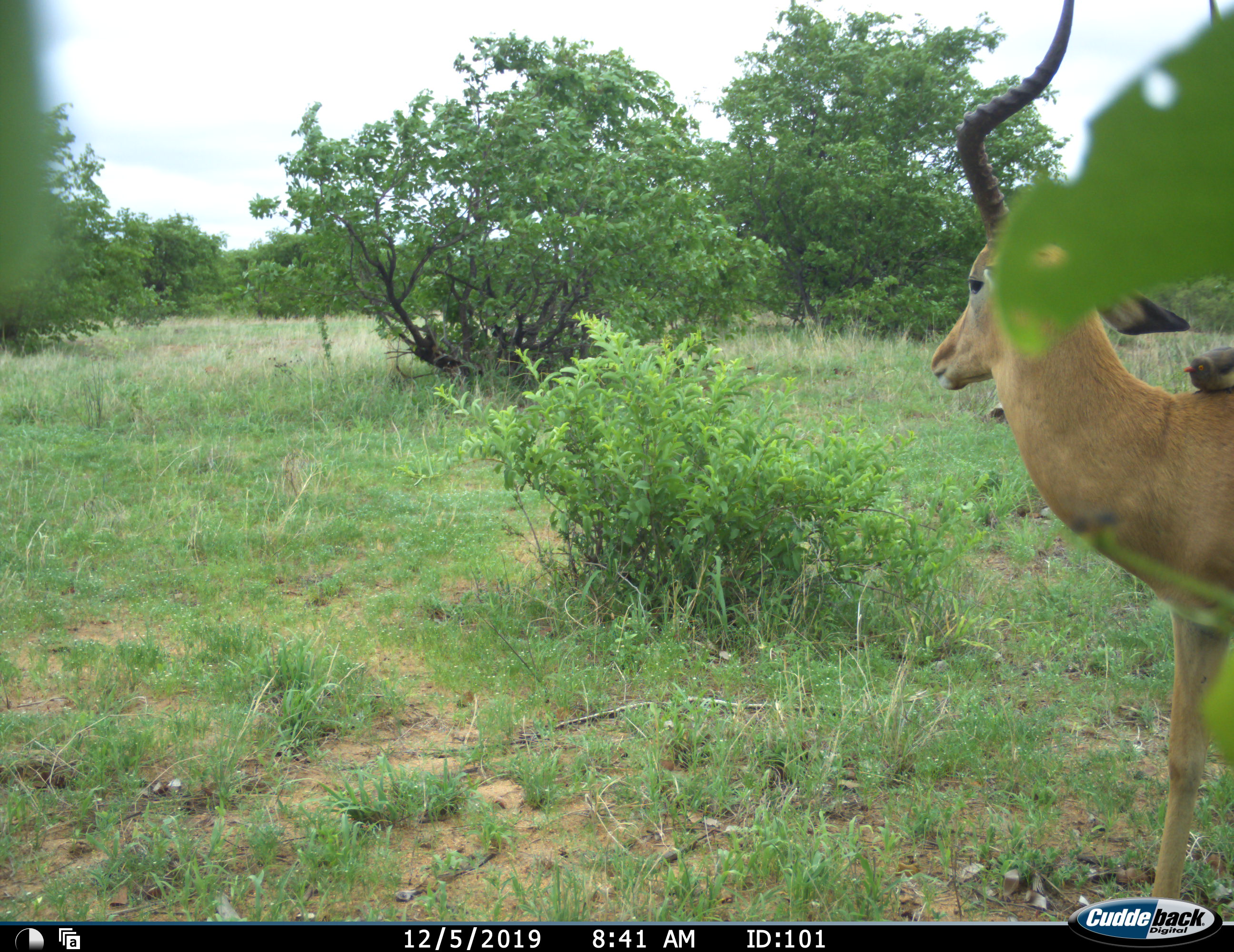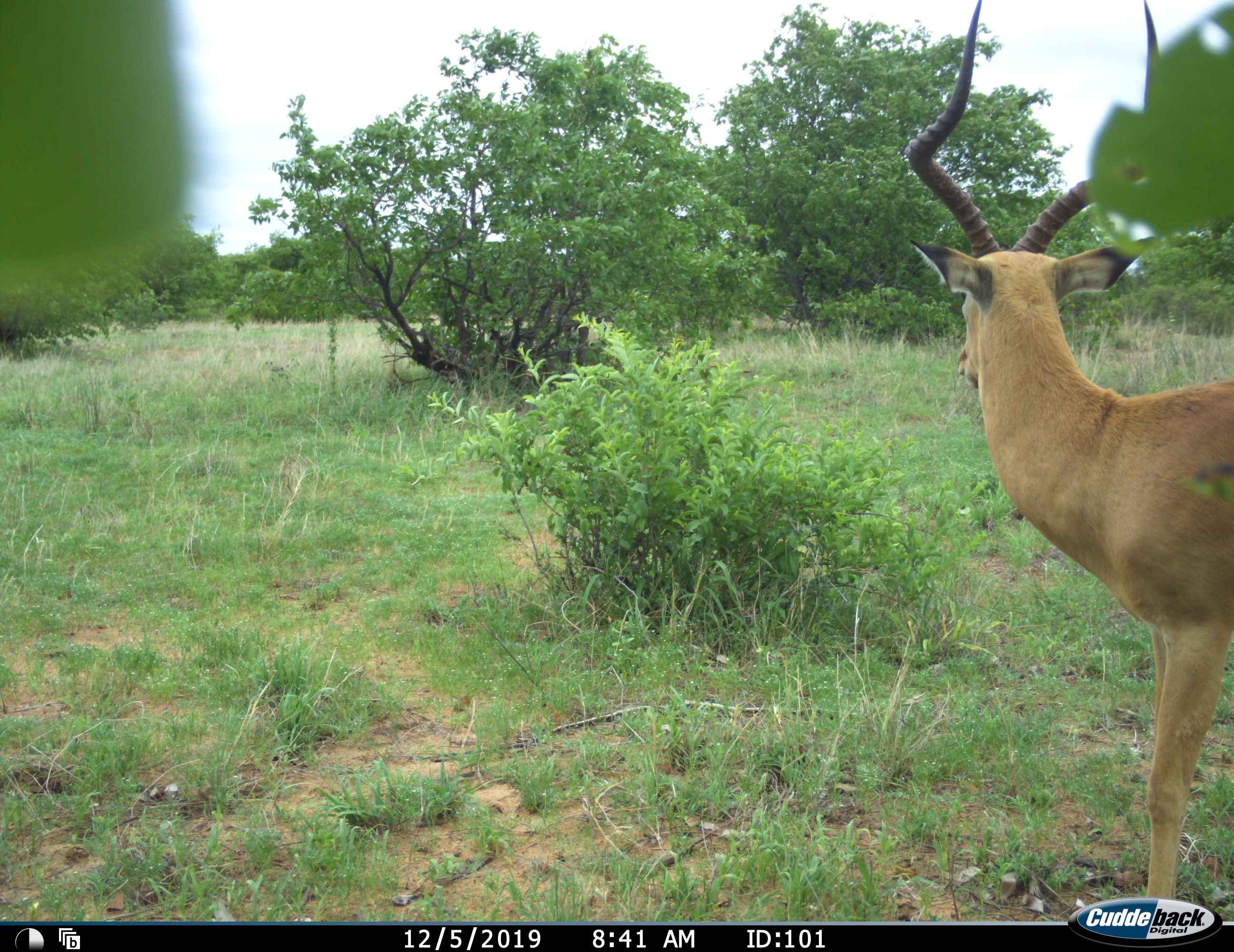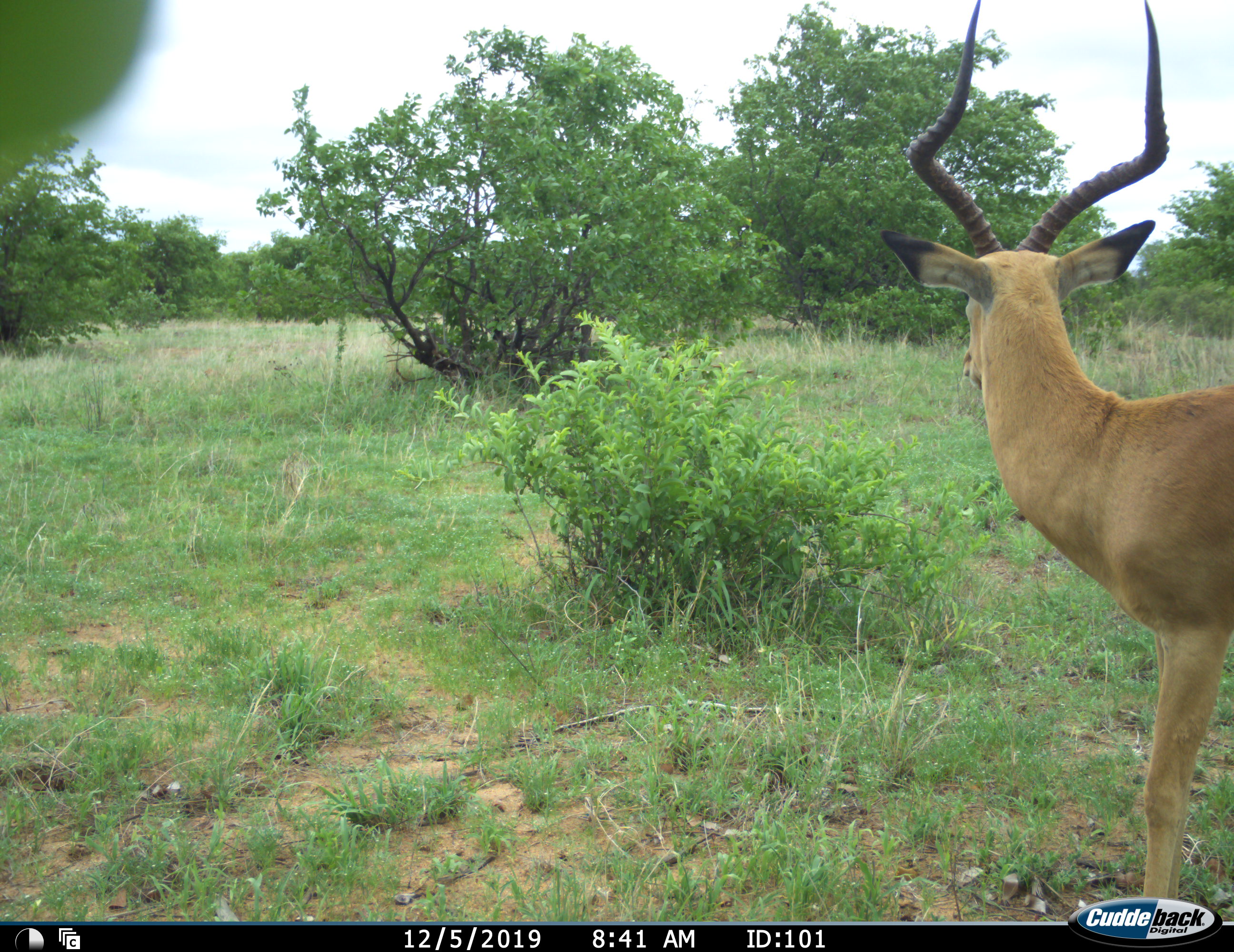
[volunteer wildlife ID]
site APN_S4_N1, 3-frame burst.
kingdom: Animalia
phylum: Chordata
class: Mammalia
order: Artiodactyla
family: Bovidae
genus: Aepyceros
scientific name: Aepyceros melampus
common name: impala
Impala (Aepyceros melampus), count 1. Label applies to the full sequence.